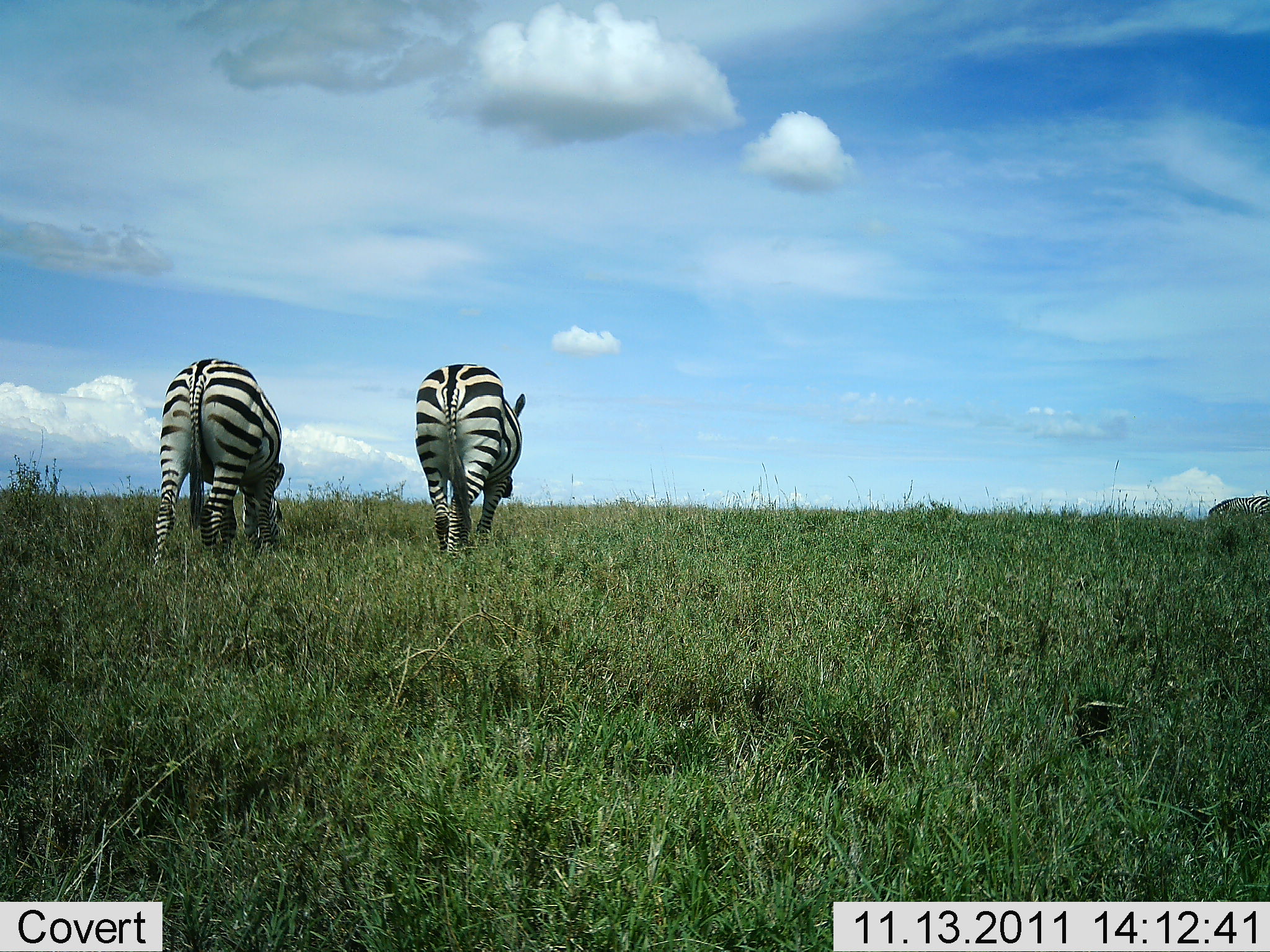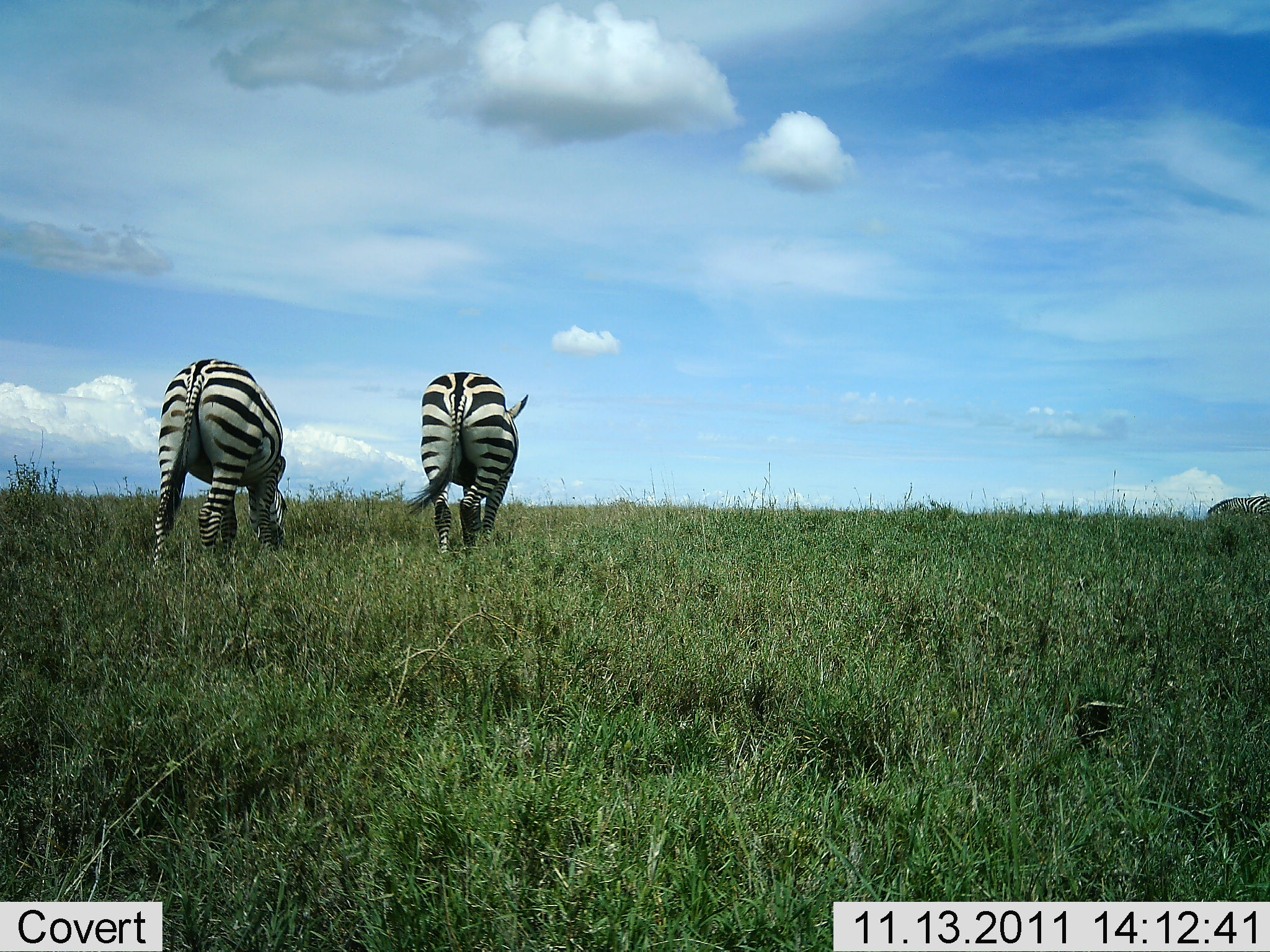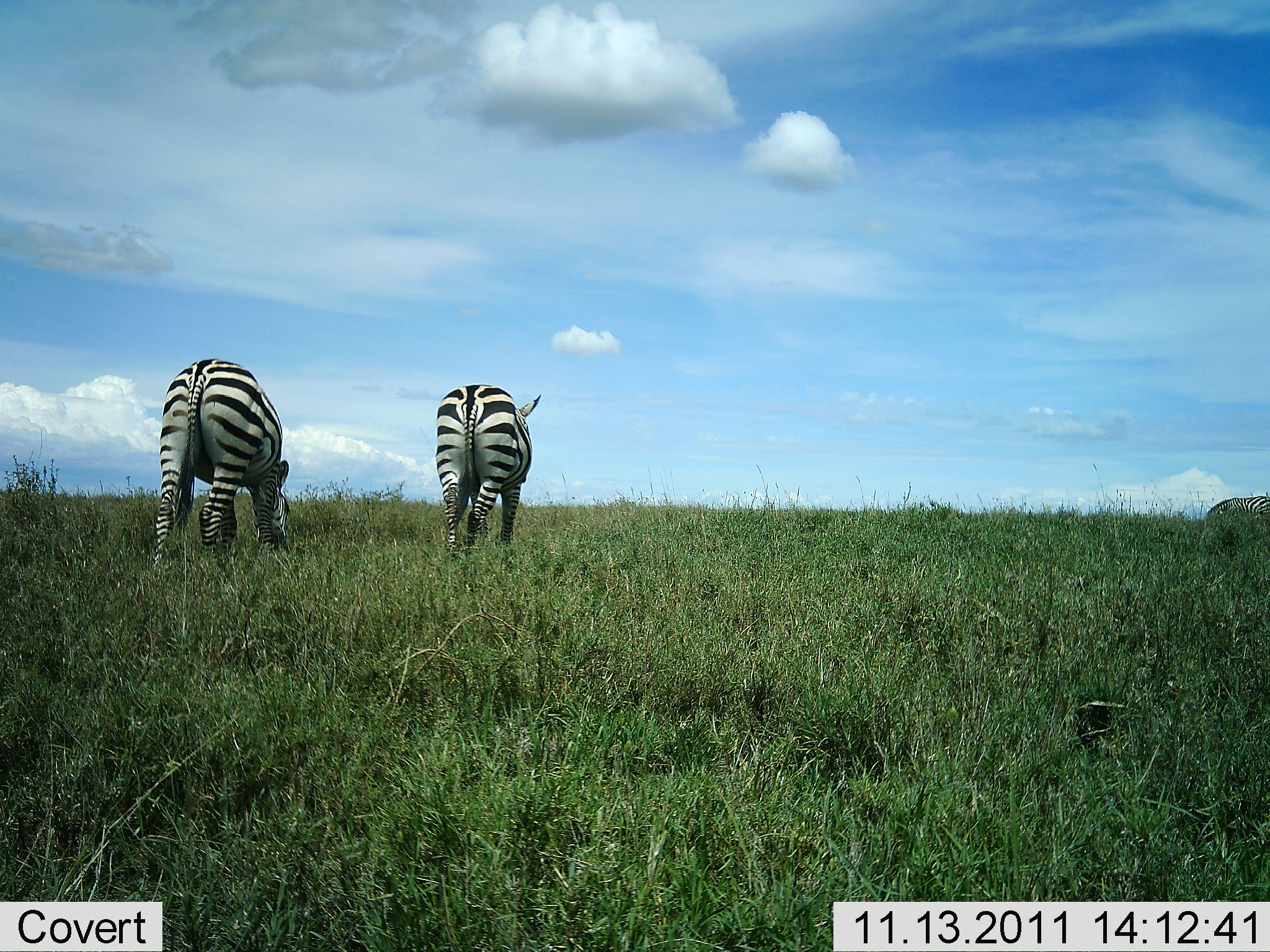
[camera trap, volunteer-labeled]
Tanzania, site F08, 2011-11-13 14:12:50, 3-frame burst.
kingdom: Animalia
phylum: Chordata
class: Mammalia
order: Perissodactyla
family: Equidae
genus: Equus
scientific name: Equus quagga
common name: plains zebra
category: zebra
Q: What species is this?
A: Zebra (plains zebra) (Equus quagga).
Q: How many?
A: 2.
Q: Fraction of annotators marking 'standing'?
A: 27%.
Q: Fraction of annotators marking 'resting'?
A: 0%.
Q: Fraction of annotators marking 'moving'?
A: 73%.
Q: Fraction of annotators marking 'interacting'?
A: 0%.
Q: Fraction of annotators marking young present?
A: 0%.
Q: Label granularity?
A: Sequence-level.